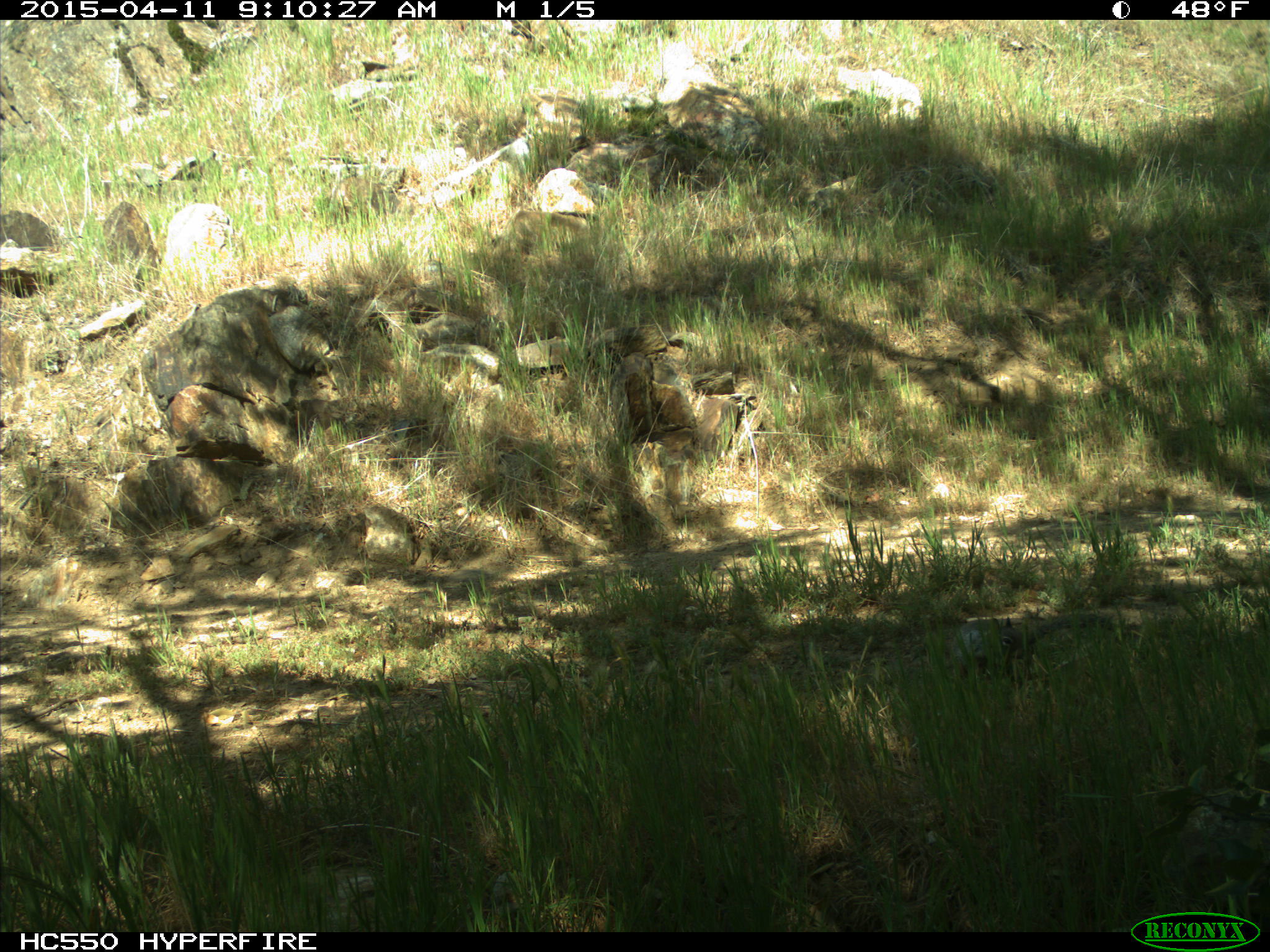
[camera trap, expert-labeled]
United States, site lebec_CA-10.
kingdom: Animalia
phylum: Chordata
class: Mammalia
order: Rodentia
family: Sciuridae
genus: Otospermophilus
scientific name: Otospermophilus beecheyi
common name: california ground squirrel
Otospermophilus beecheyi (california ground squirrel).